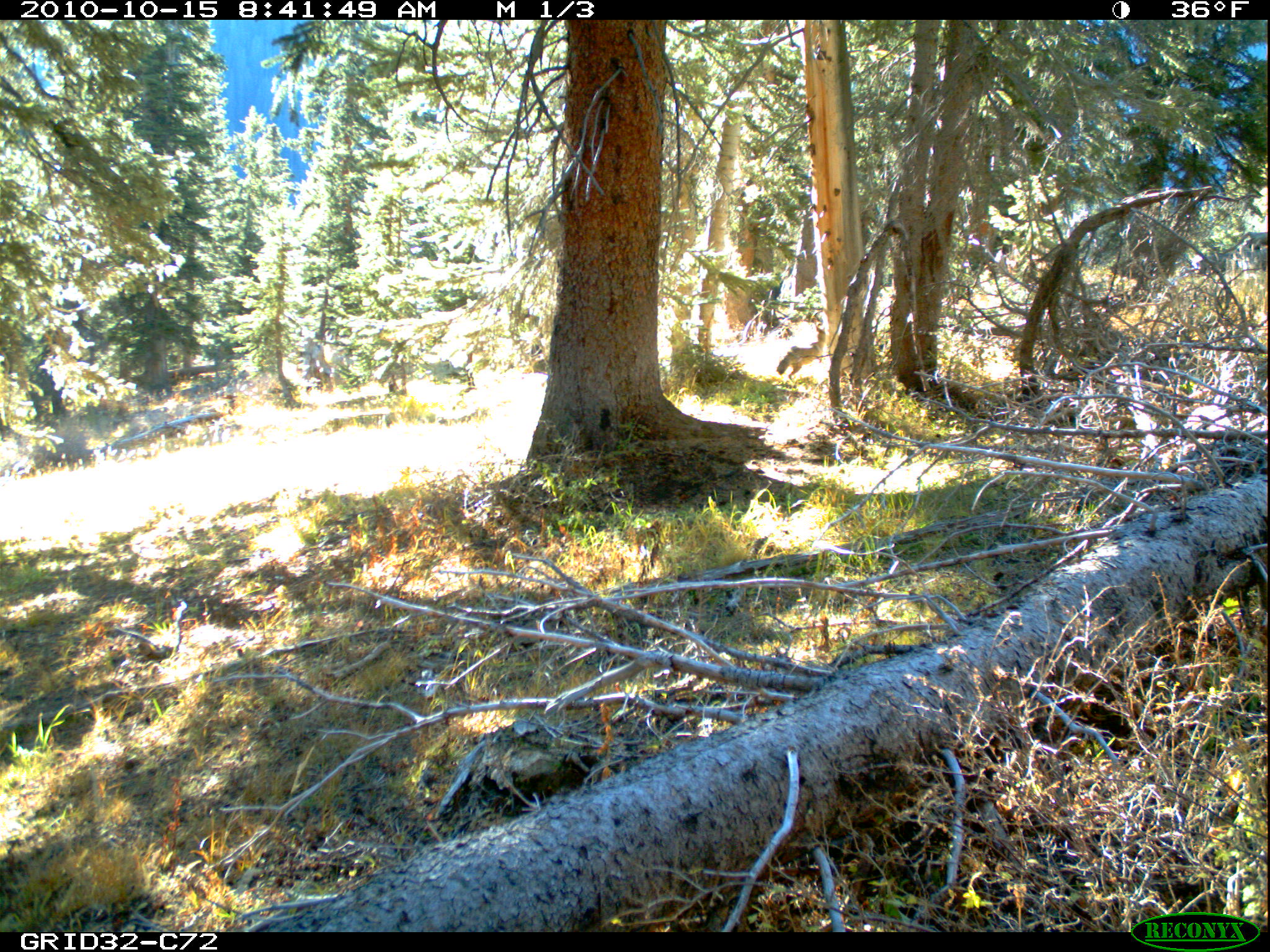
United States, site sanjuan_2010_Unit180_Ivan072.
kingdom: Animalia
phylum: Chordata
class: Mammalia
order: Carnivora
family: Canidae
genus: Canis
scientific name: Canis latrans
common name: coyote